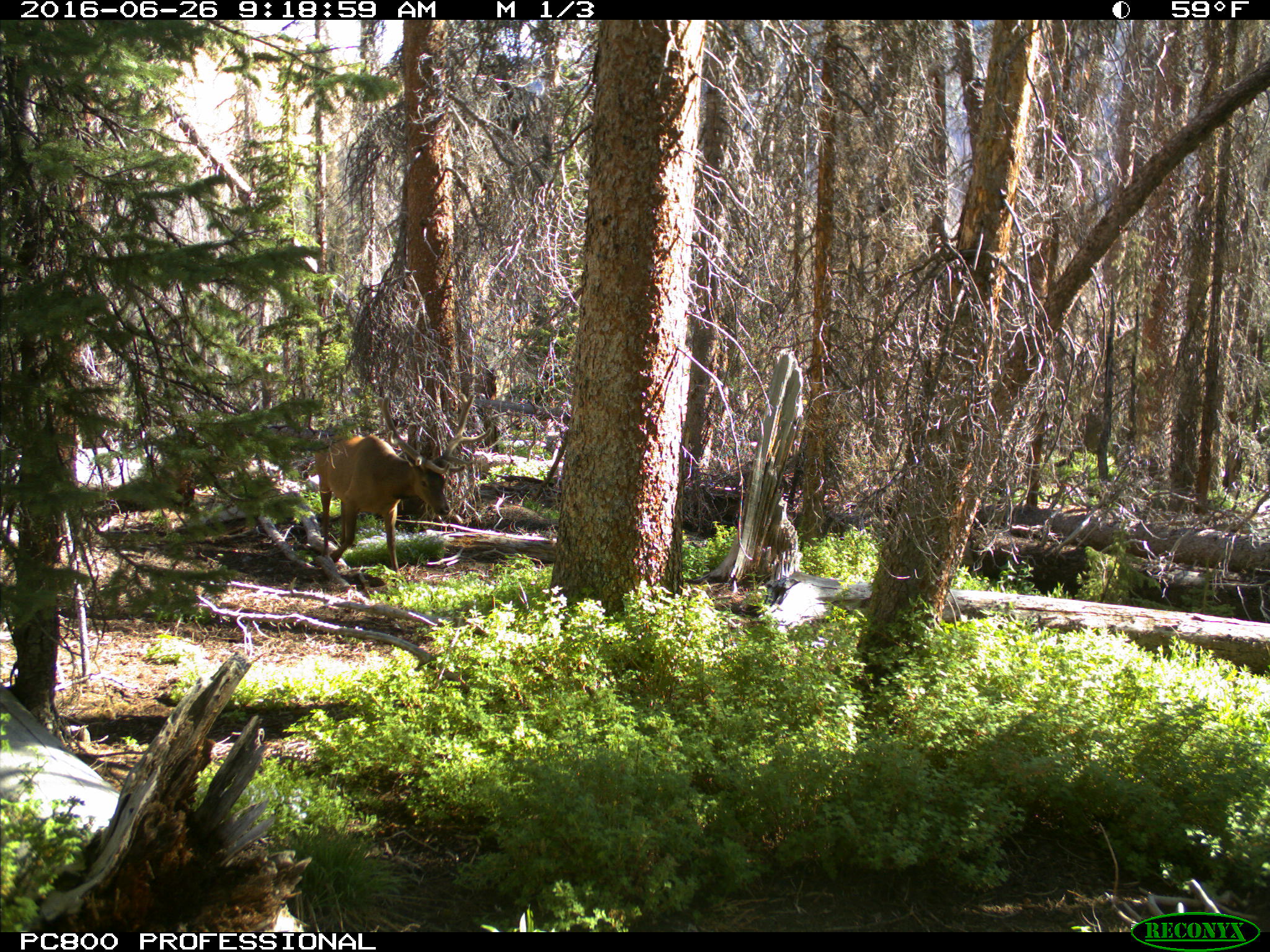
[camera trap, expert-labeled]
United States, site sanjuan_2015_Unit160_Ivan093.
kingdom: Animalia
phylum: Chordata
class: Mammalia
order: Artiodactyla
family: Cervidae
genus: Cervus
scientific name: Cervus elaphus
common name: red deer